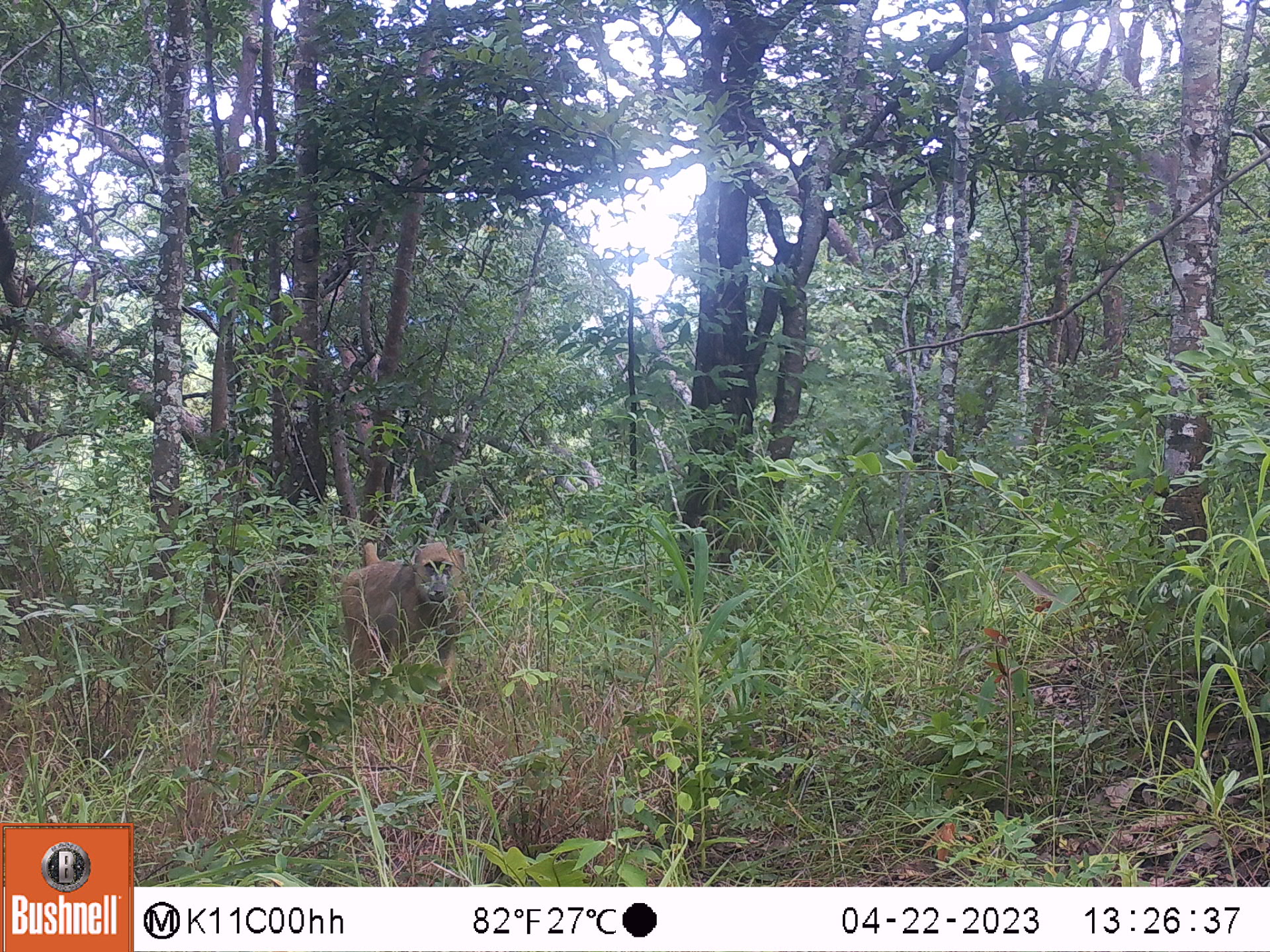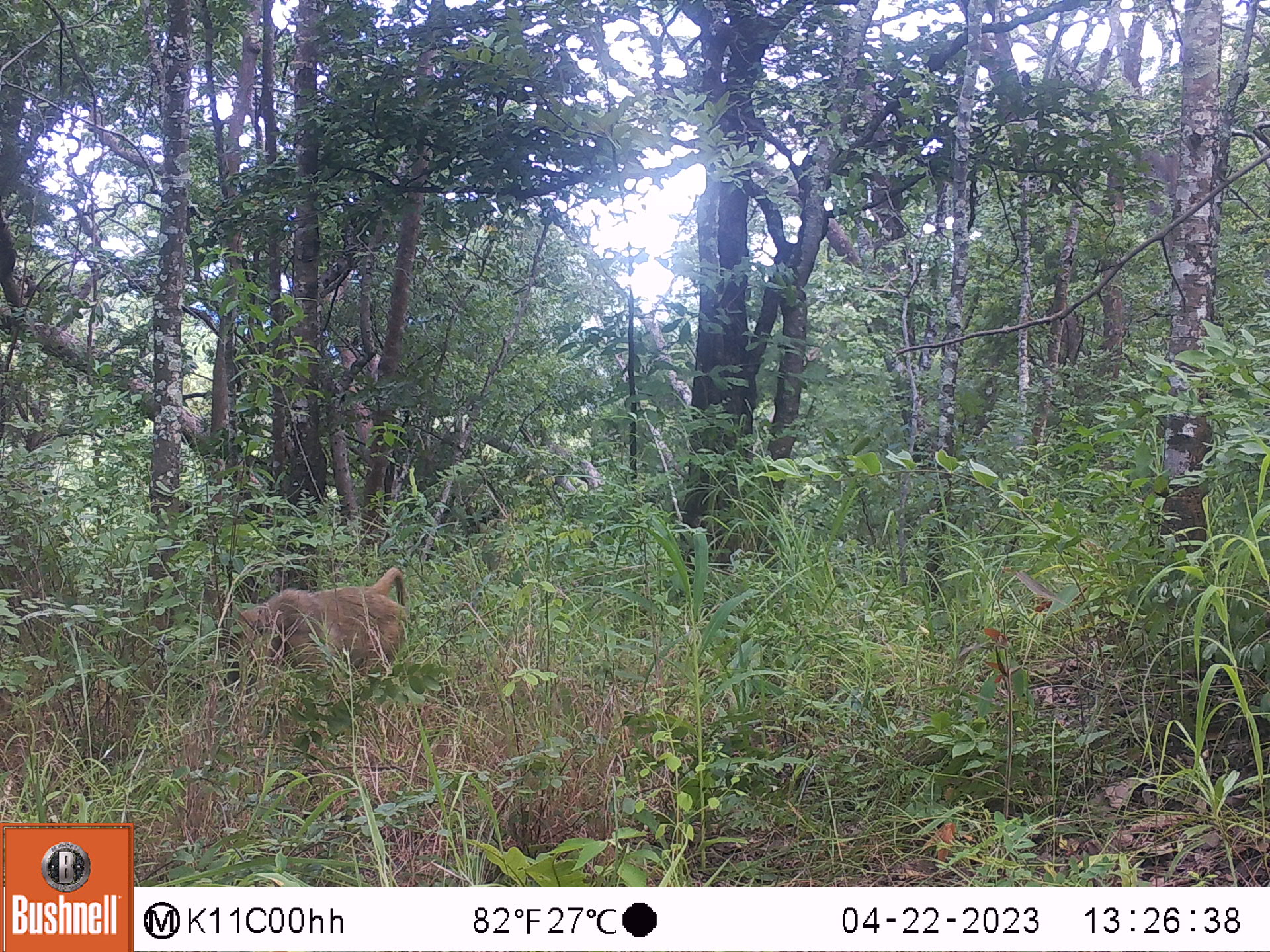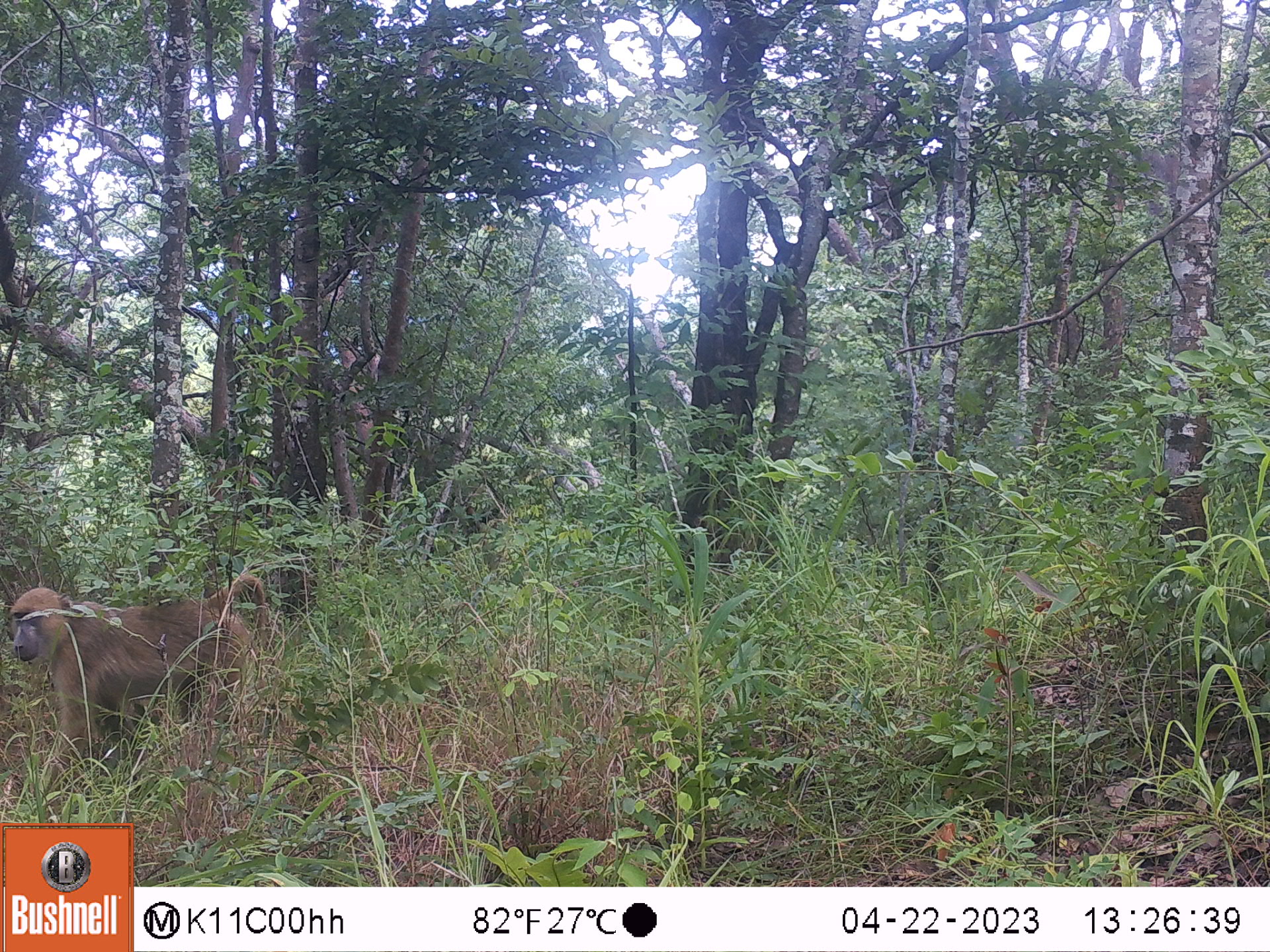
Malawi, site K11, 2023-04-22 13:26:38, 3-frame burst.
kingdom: Animalia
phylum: Chordata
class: Mammalia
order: Primates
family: Cercopithecidae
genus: Papio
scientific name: Papio cynocephalus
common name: yellow baboon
Yellow baboon (Papio cynocephalus), count 1.